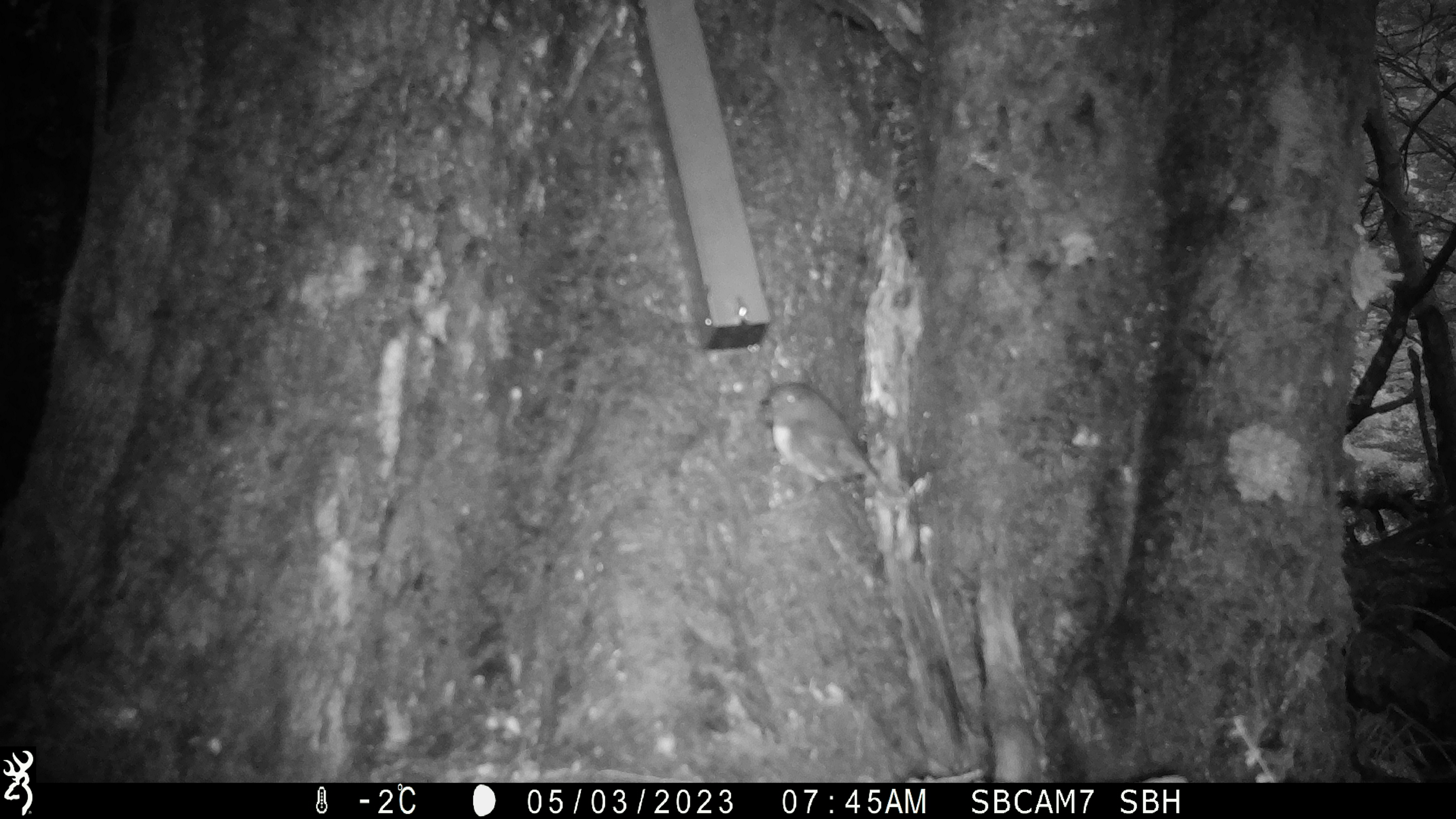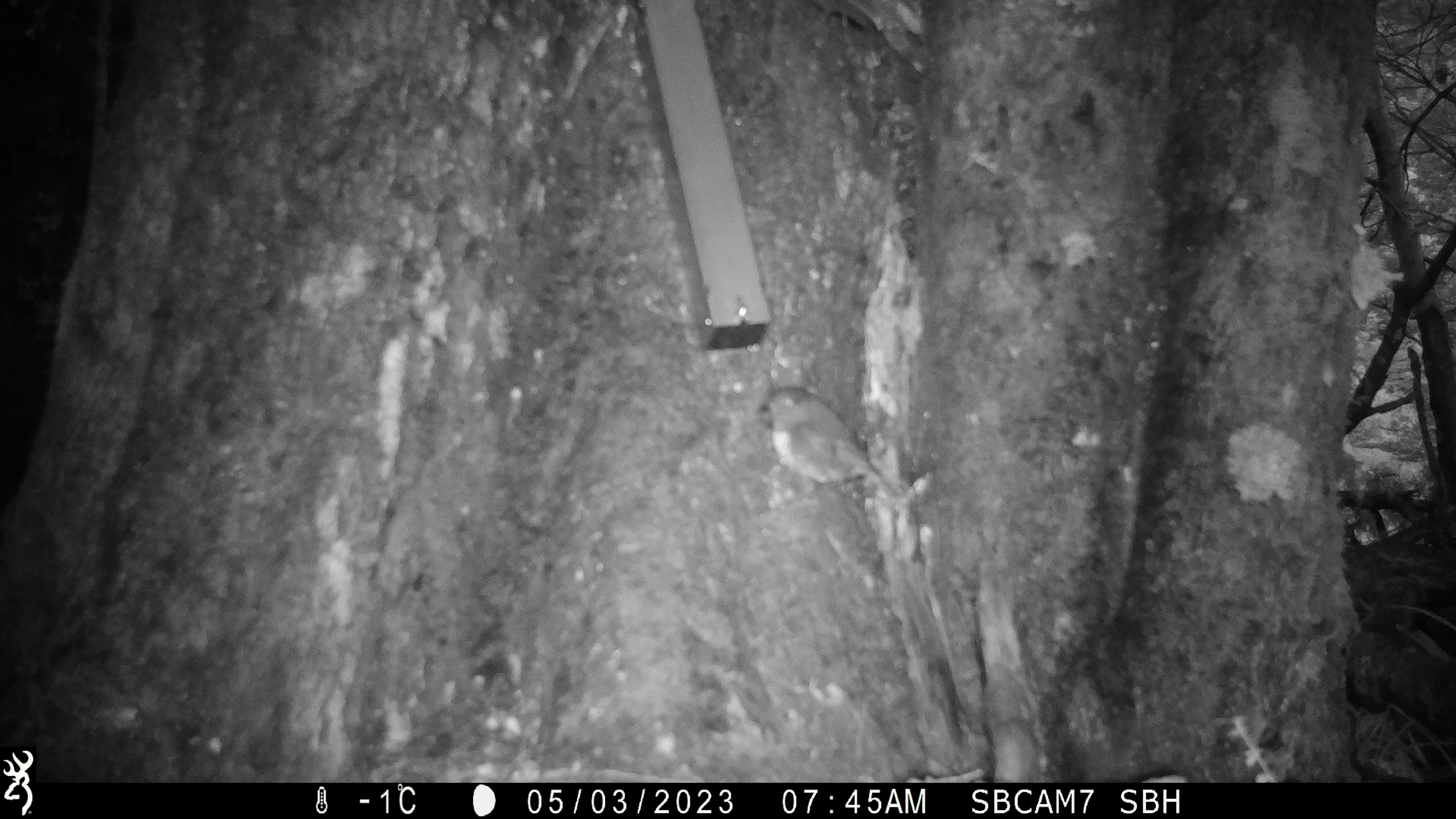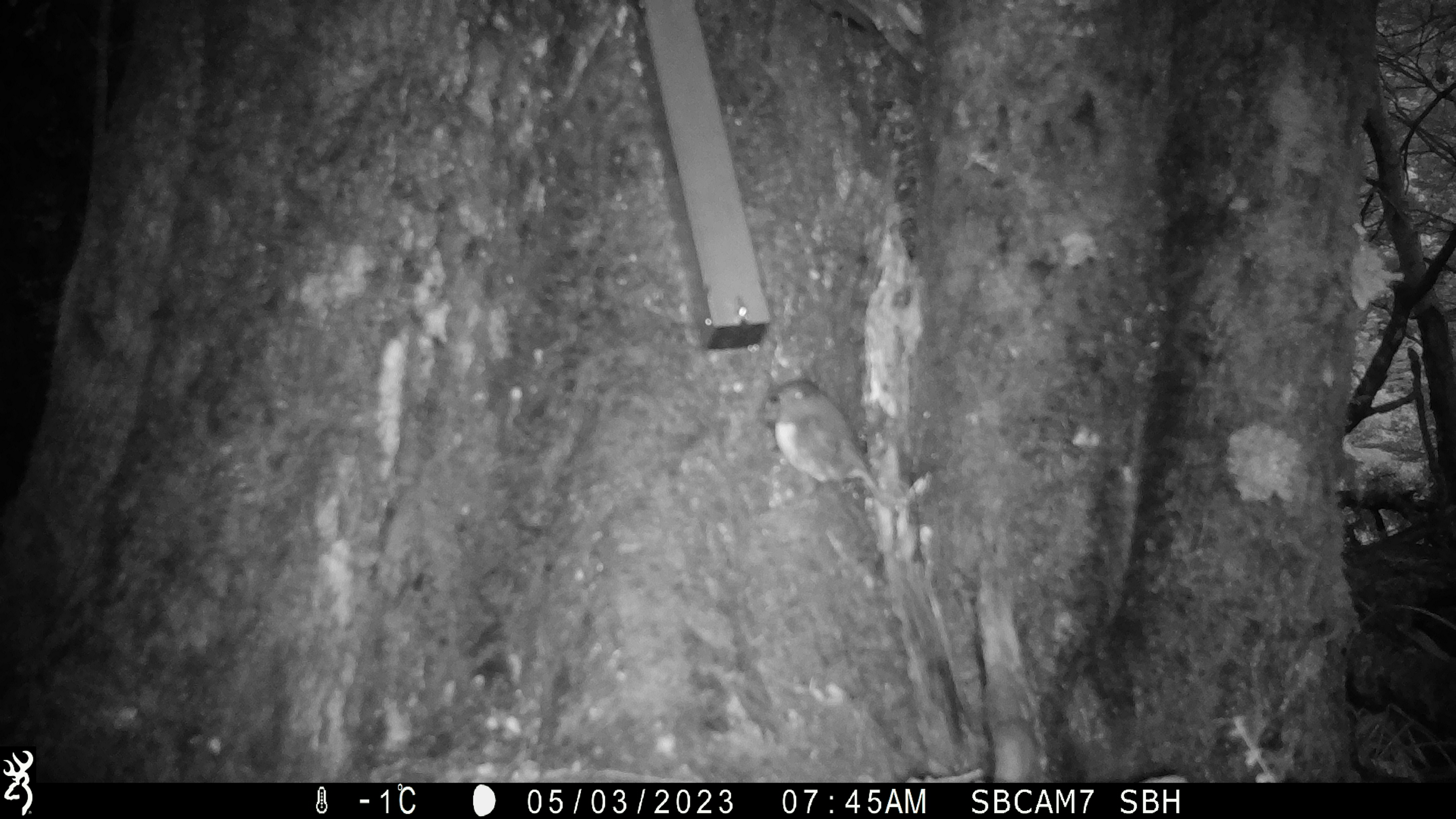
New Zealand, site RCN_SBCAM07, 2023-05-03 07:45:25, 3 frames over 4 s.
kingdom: Animalia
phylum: Chordata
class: Aves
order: Passeriformes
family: Petroicidae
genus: Petroica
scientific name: Petroica australis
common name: new zealand robin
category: robin